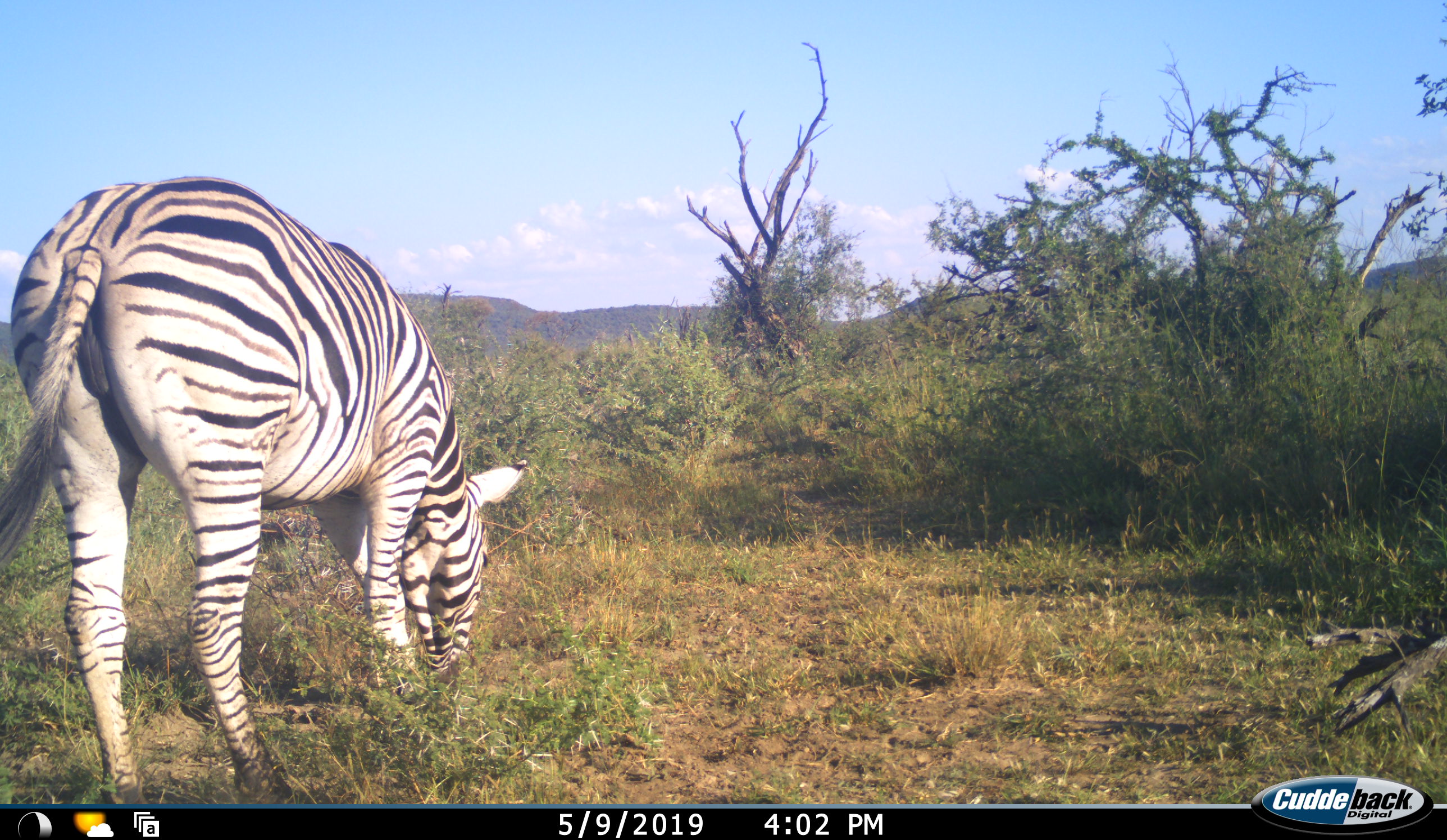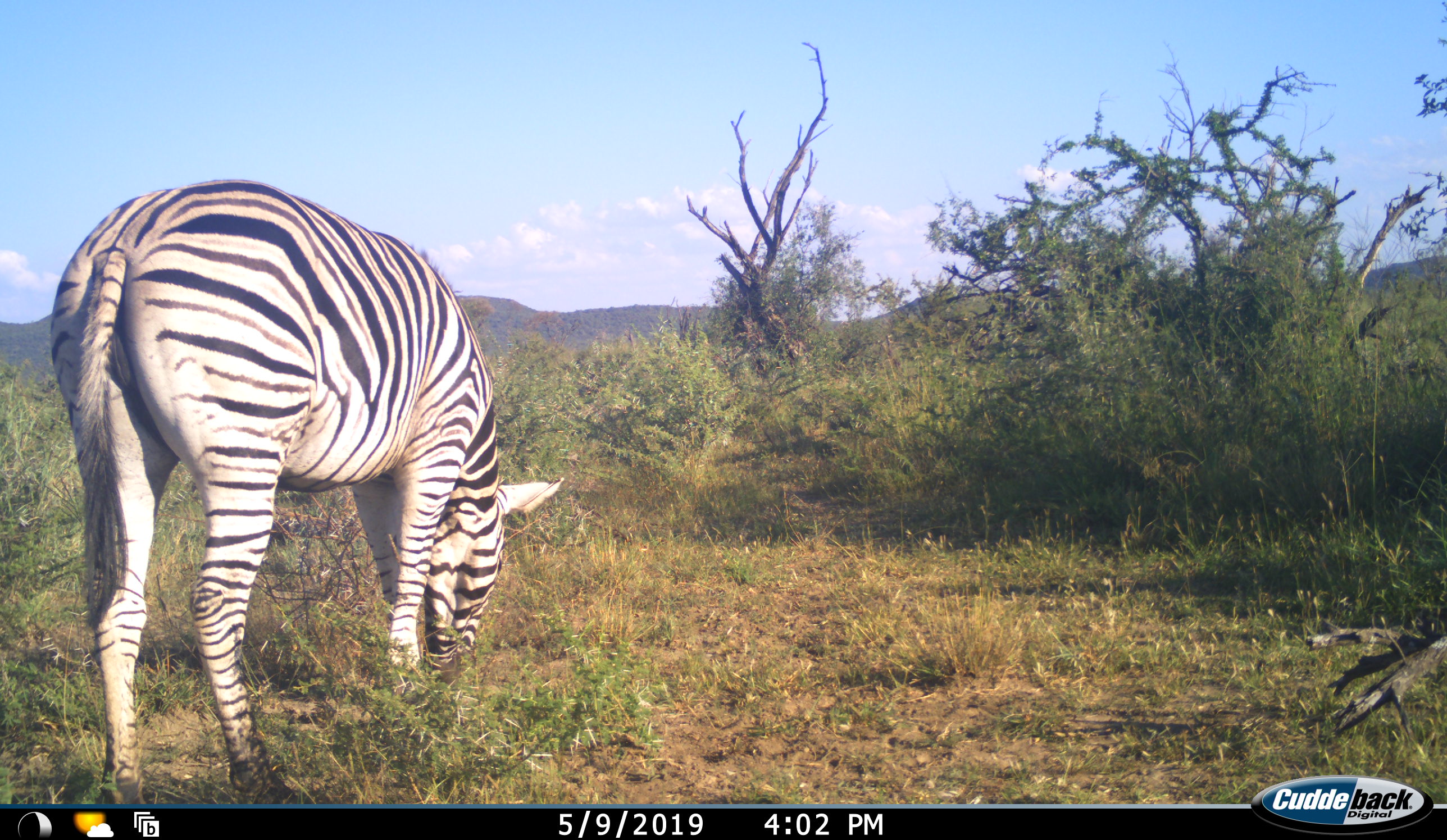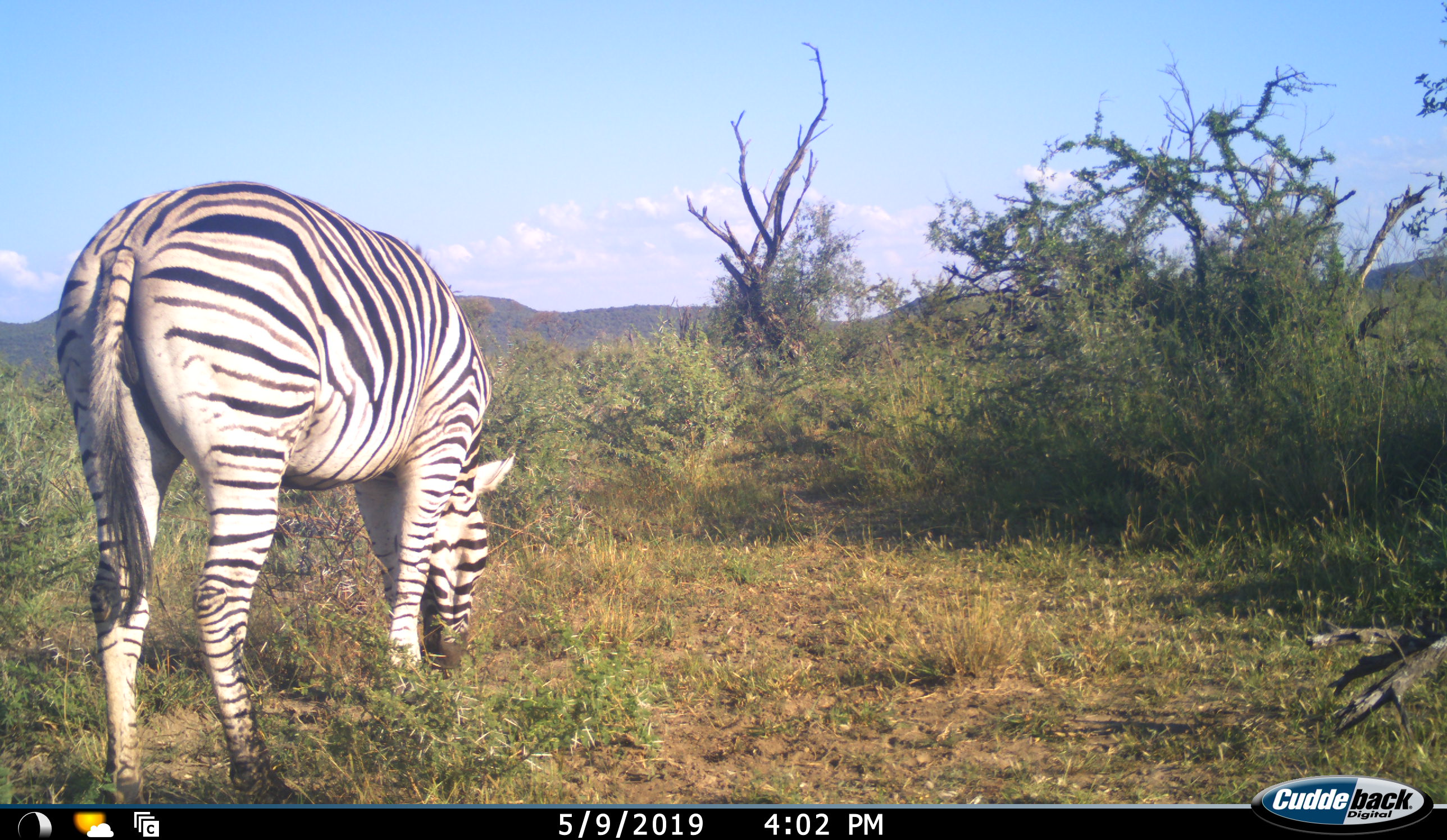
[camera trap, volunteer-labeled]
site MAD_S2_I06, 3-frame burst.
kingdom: Animalia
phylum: Chordata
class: Mammalia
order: Perissodactyla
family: Equidae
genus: Equus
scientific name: Equus quagga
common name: plains zebra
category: zebraplains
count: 1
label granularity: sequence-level